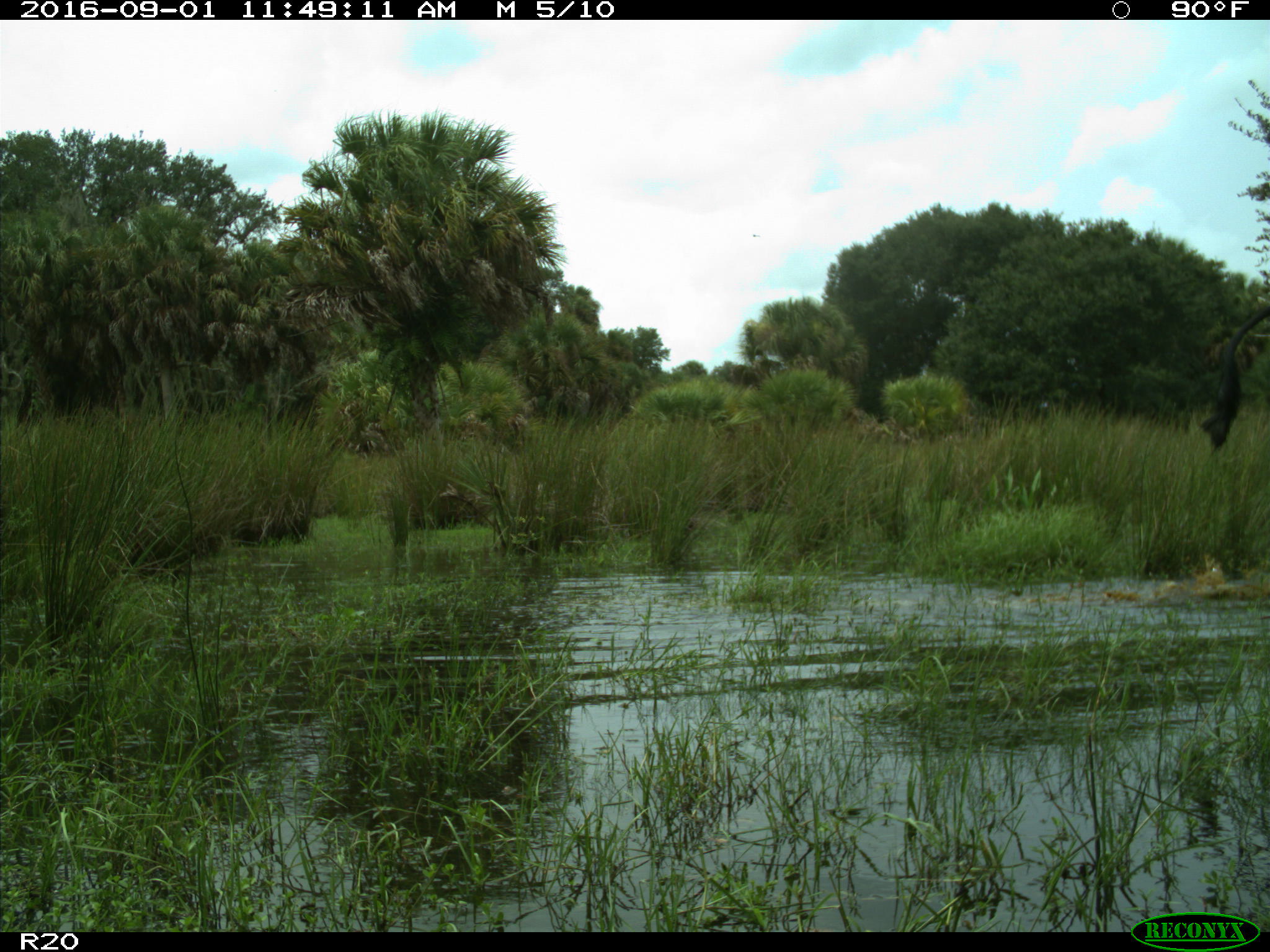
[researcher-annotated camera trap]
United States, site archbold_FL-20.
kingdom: Animalia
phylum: Chordata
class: Mammalia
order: Artiodactyla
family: Bovidae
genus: Bos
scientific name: Bos taurus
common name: domestic cow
Bos taurus (domestic cow).